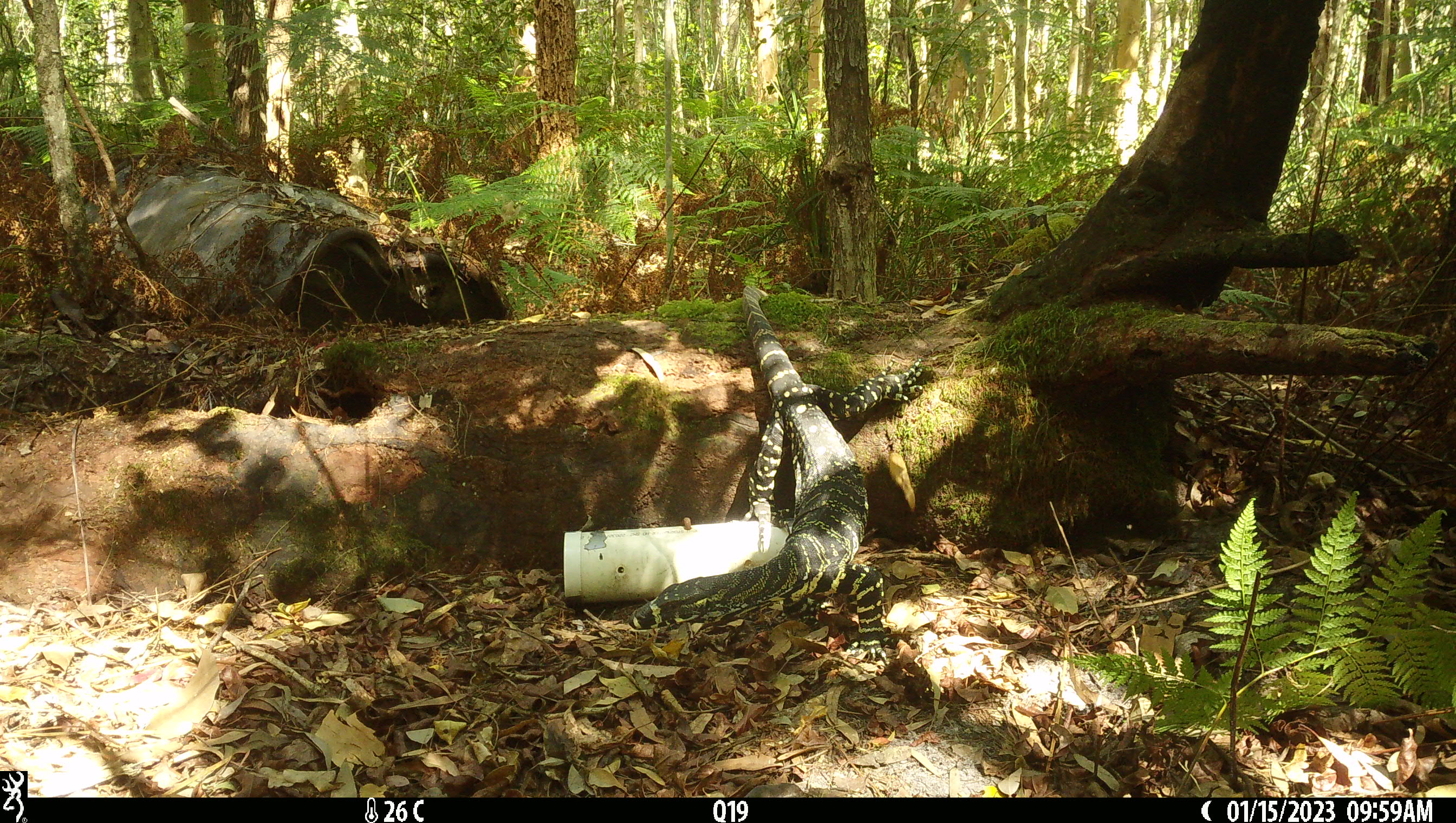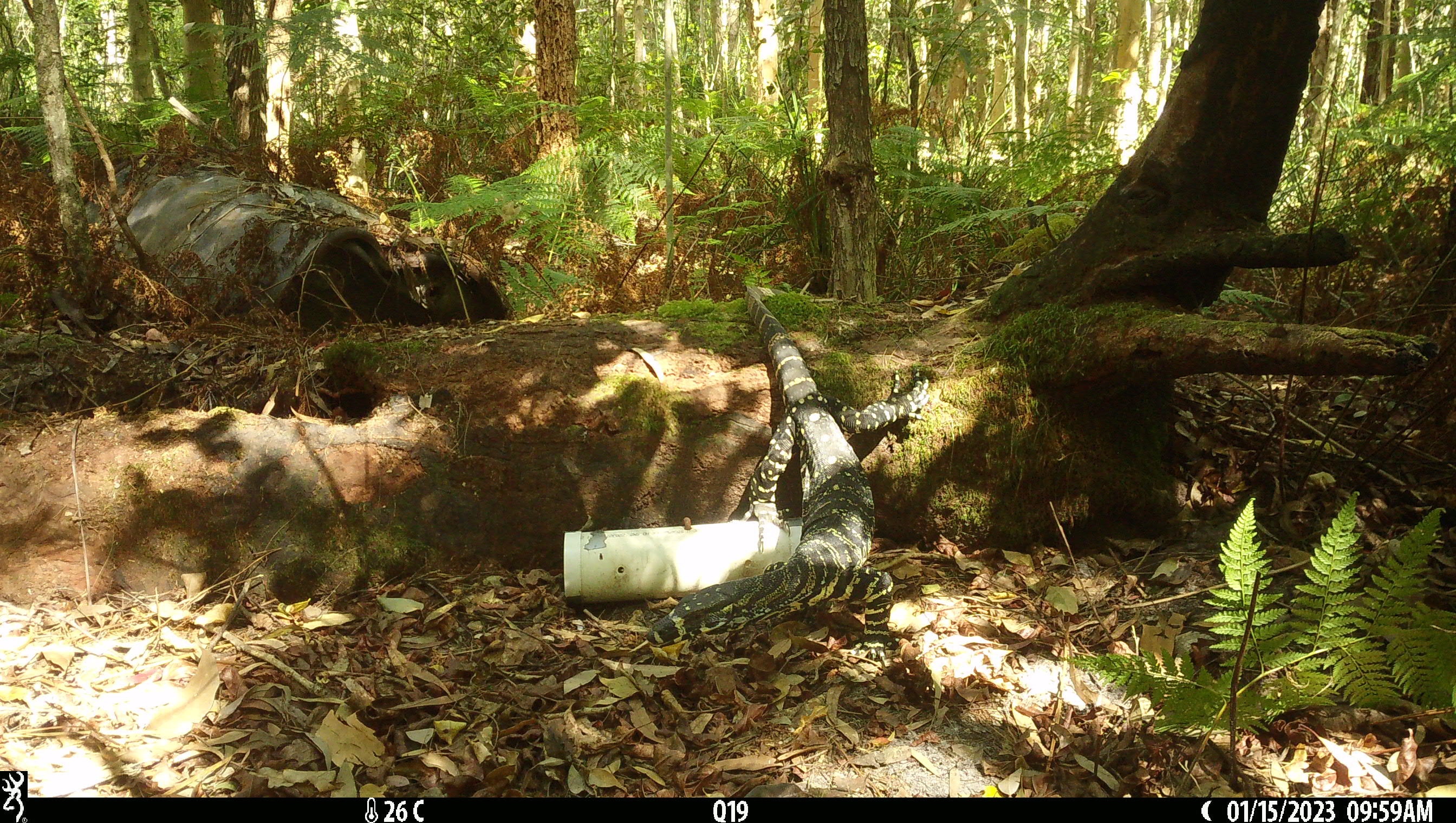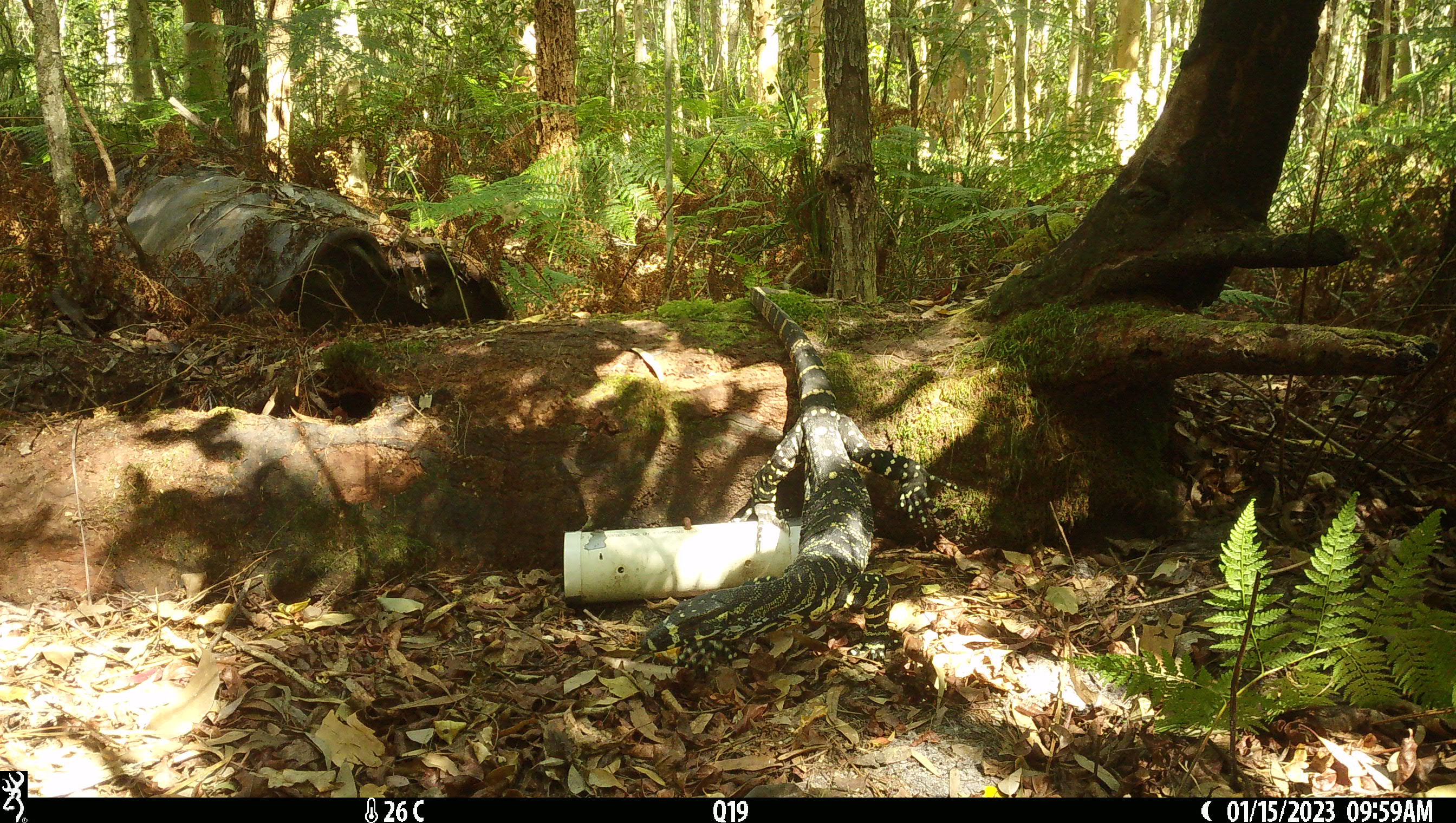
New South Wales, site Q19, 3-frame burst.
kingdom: Animalia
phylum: Chordata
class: Reptilia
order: Squamata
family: Varanidae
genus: Varanus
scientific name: Varanus varius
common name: lace monitor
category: goanna